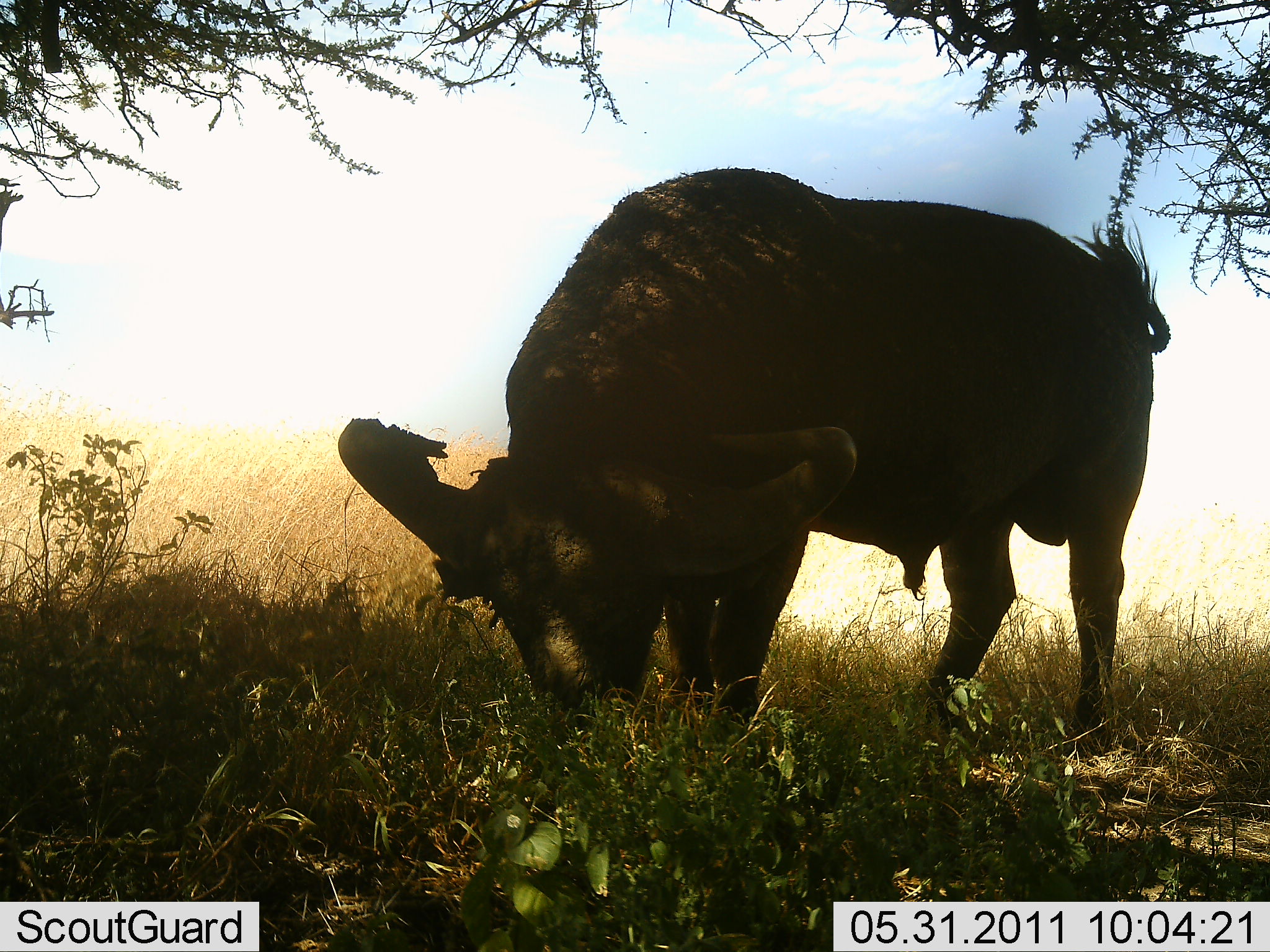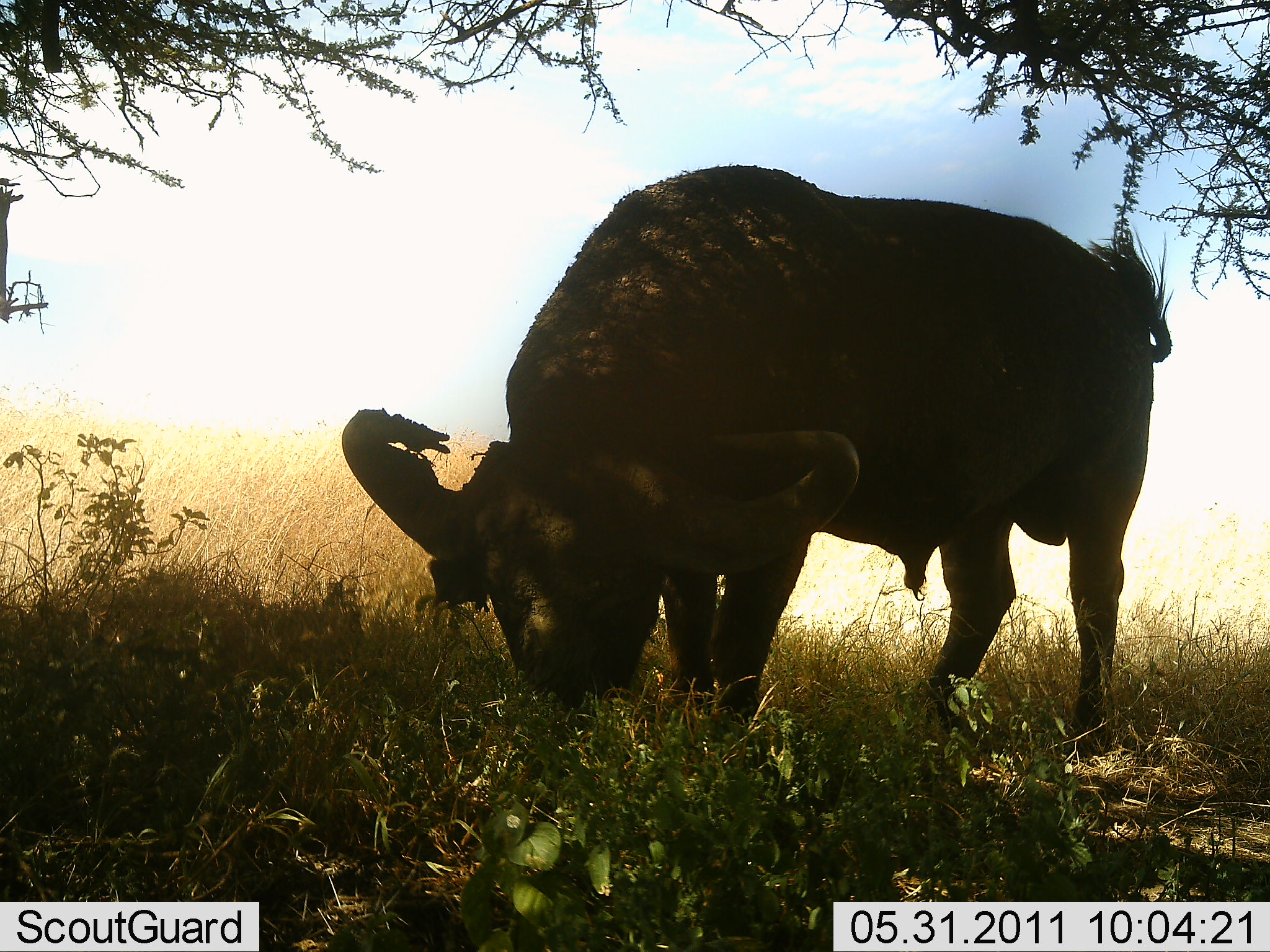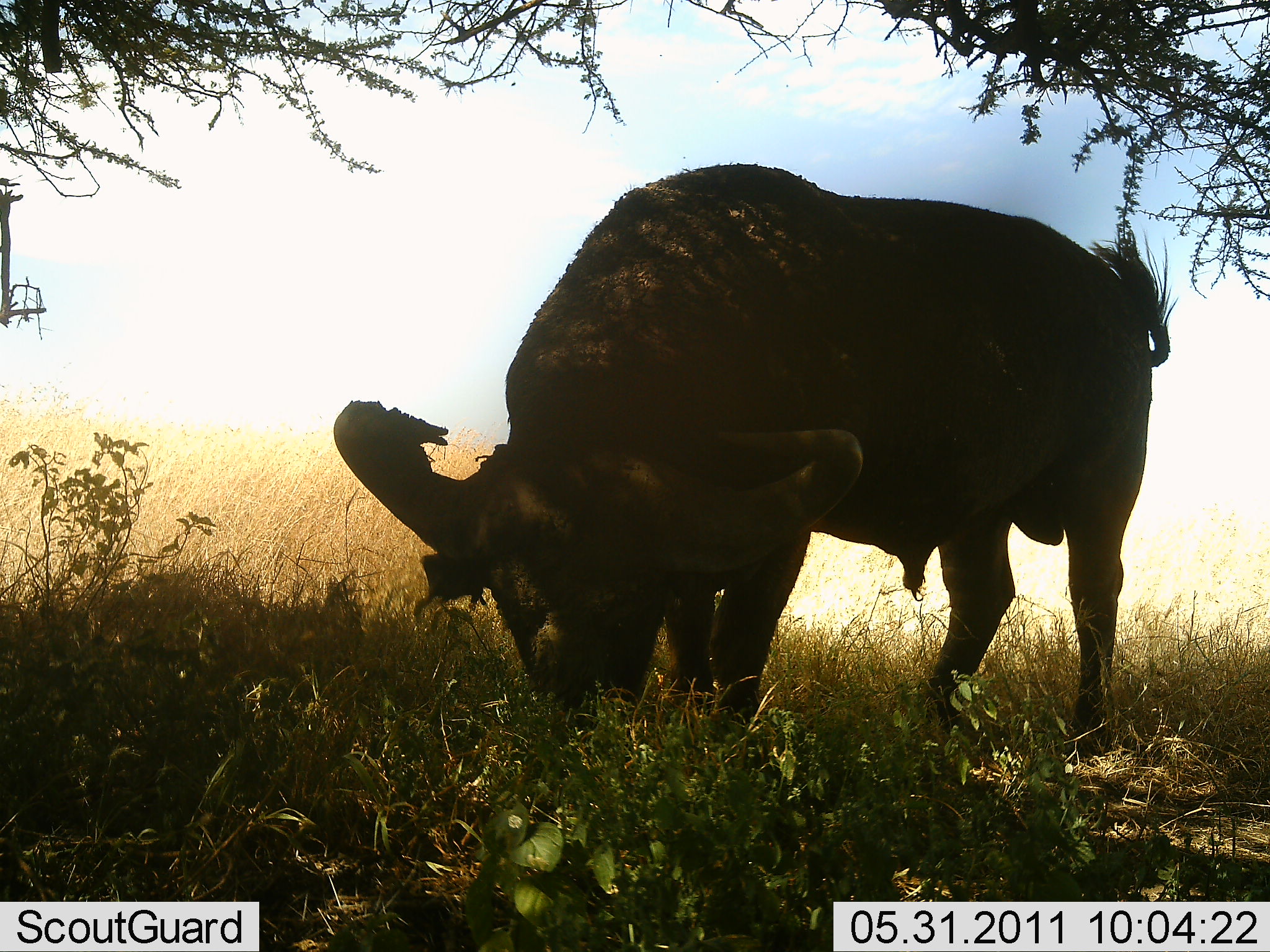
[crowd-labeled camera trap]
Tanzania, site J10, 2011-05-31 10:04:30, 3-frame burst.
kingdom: Animalia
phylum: Chordata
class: Mammalia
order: Artiodactyla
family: Bovidae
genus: Syncerus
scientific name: Syncerus caffer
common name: cape buffalo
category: buffalo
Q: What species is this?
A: Buffalo (cape buffalo) (Syncerus caffer).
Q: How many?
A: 1.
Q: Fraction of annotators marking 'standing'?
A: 23%.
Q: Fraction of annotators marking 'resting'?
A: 0%.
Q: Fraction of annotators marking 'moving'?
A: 0%.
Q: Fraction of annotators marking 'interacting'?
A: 0%.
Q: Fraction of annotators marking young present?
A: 0%.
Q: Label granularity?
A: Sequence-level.